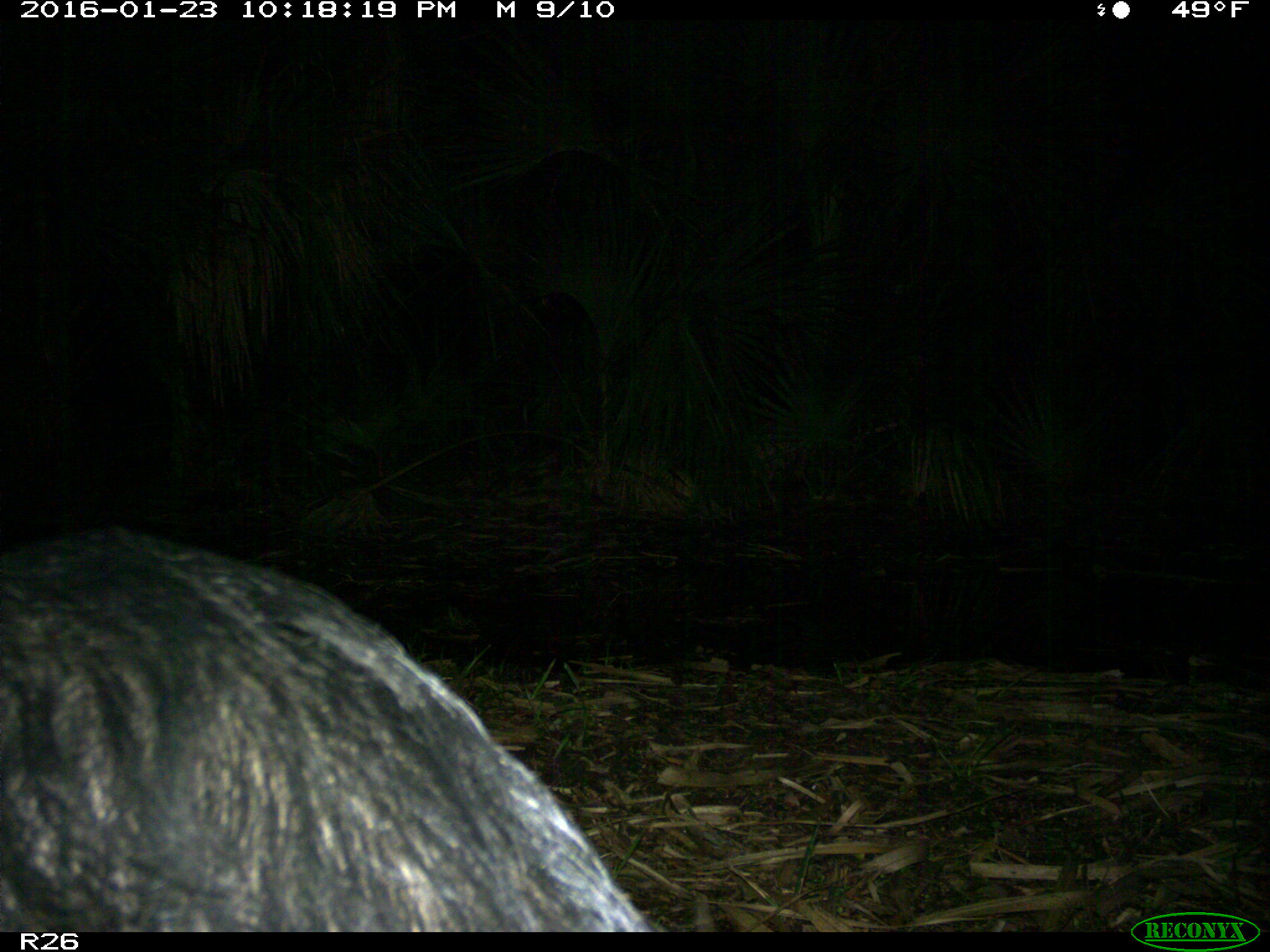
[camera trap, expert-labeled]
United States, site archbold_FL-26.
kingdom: Animalia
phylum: Chordata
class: Mammalia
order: Artiodactyla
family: Suidae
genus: Sus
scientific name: Sus scrofa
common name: wild boar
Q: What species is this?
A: Sus scrofa (wild boar).